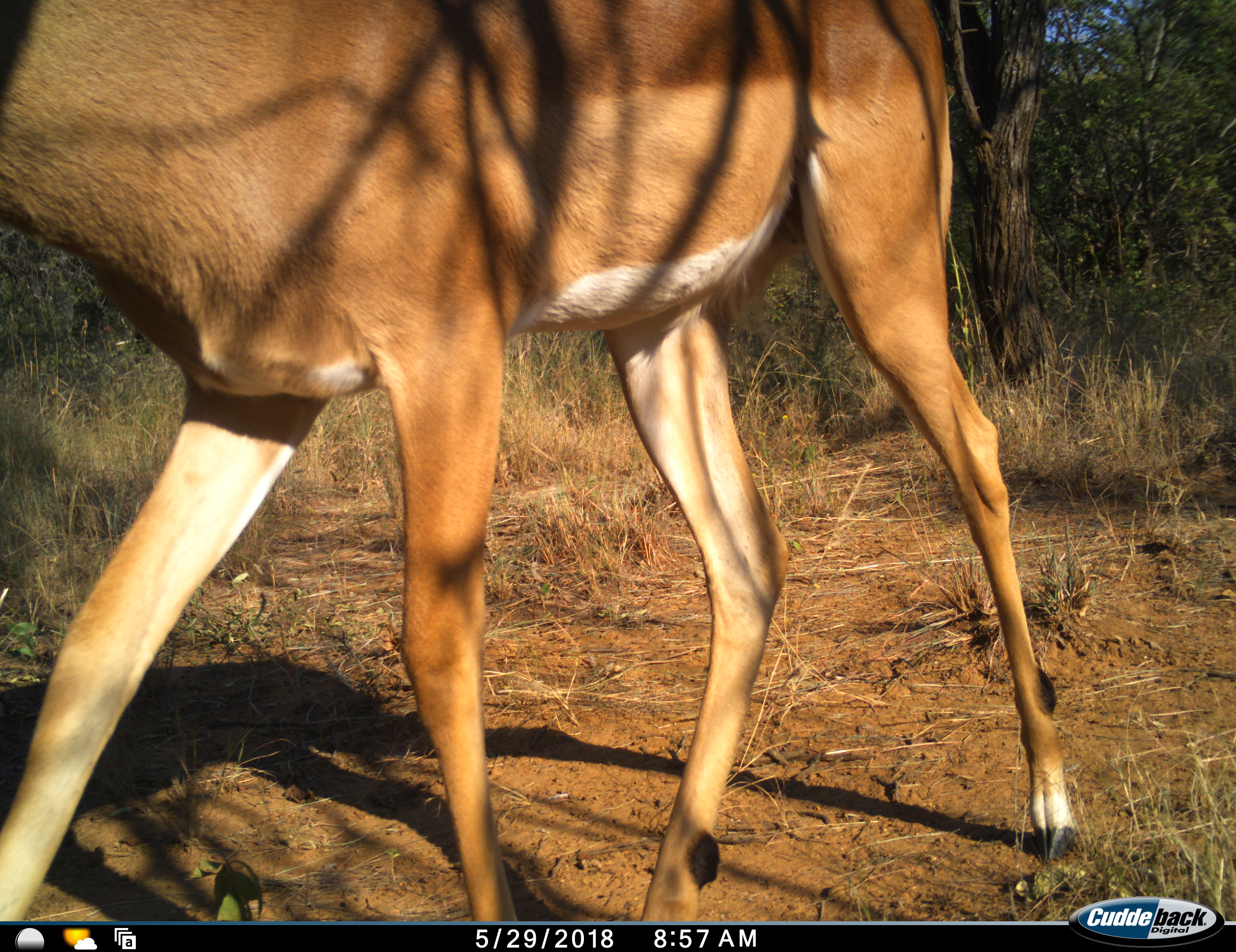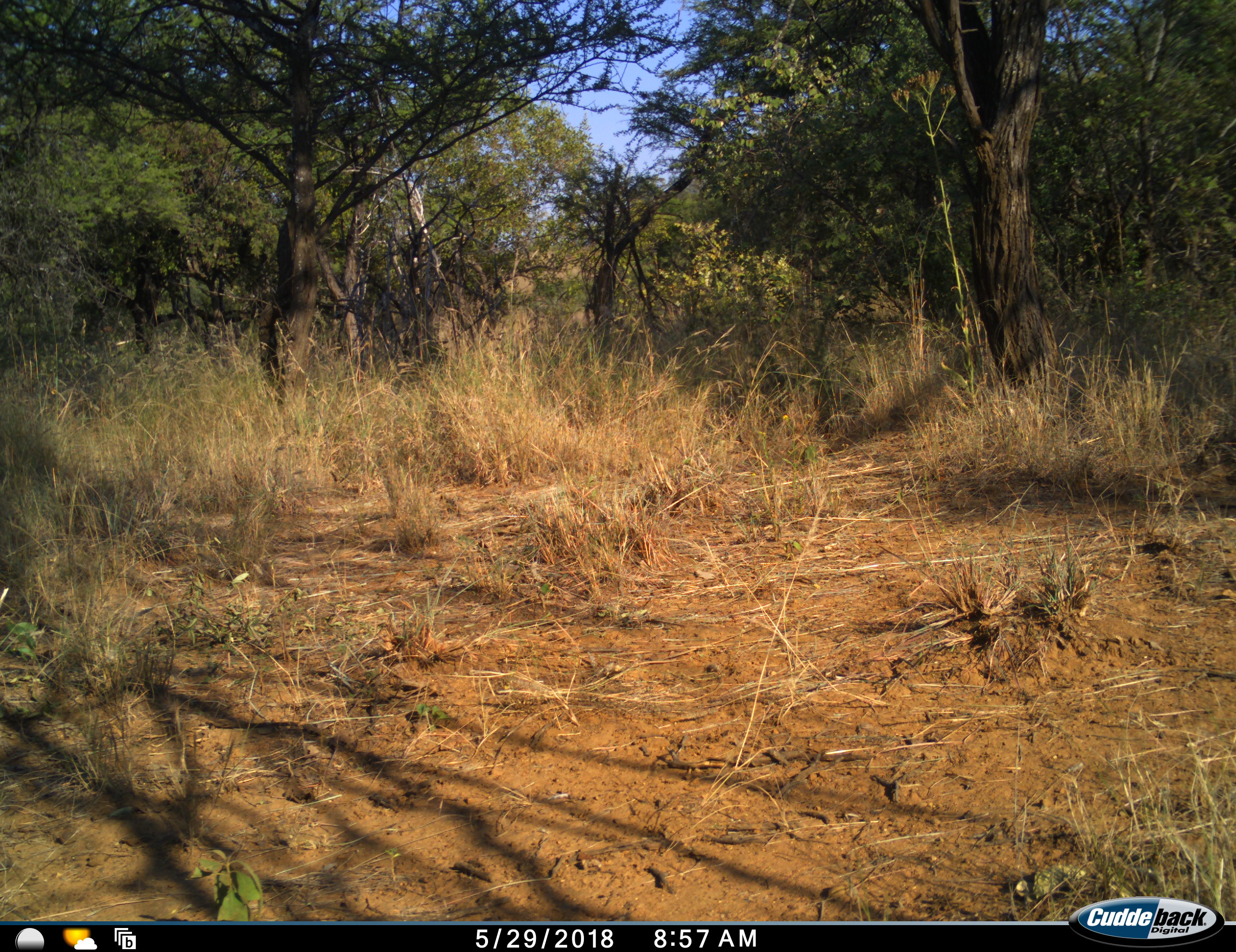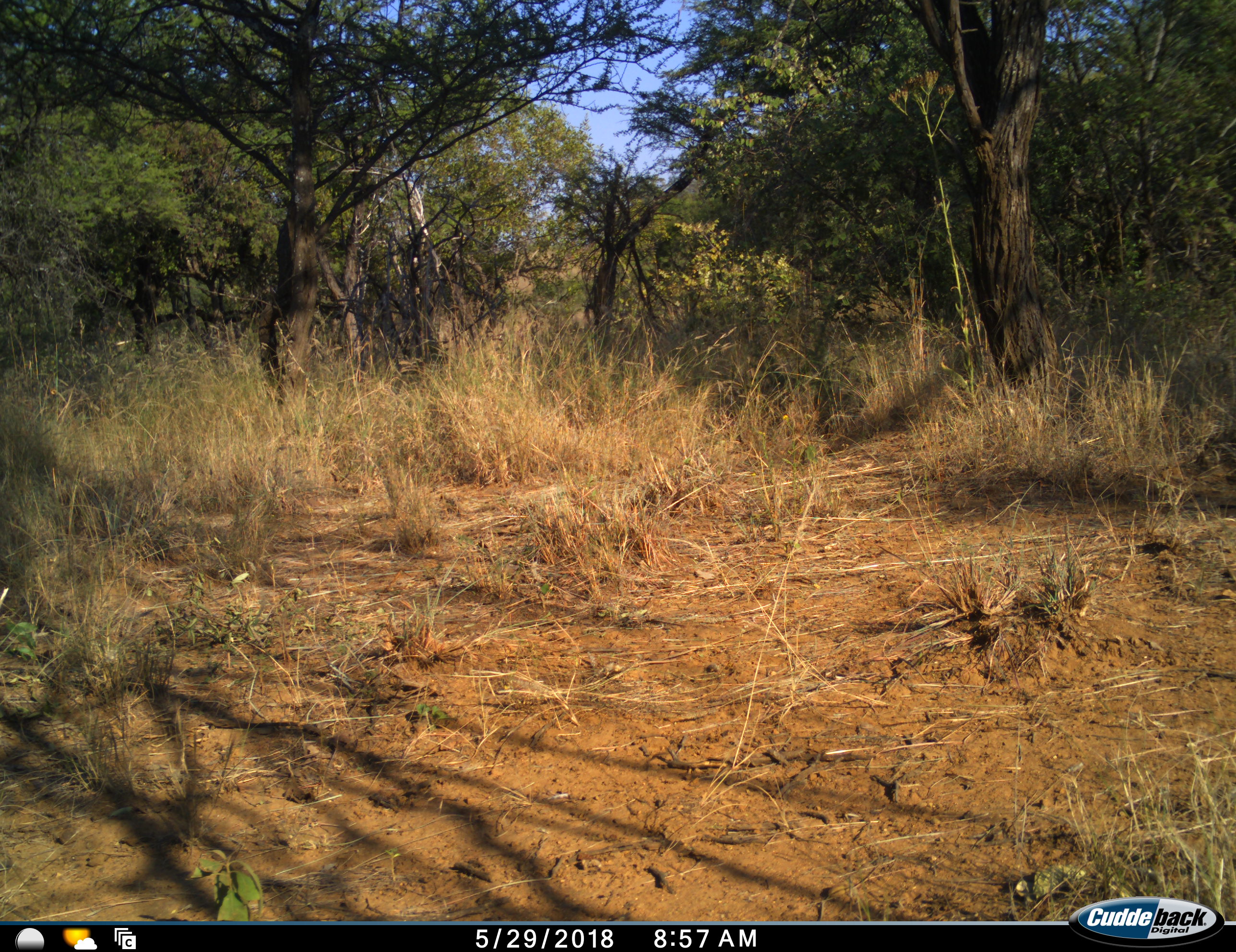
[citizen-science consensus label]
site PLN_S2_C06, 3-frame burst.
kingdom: Animalia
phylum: Chordata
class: Mammalia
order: Artiodactyla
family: Bovidae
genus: Aepyceros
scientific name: Aepyceros melampus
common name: impala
Impala (Aepyceros melampus), count 1. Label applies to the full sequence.